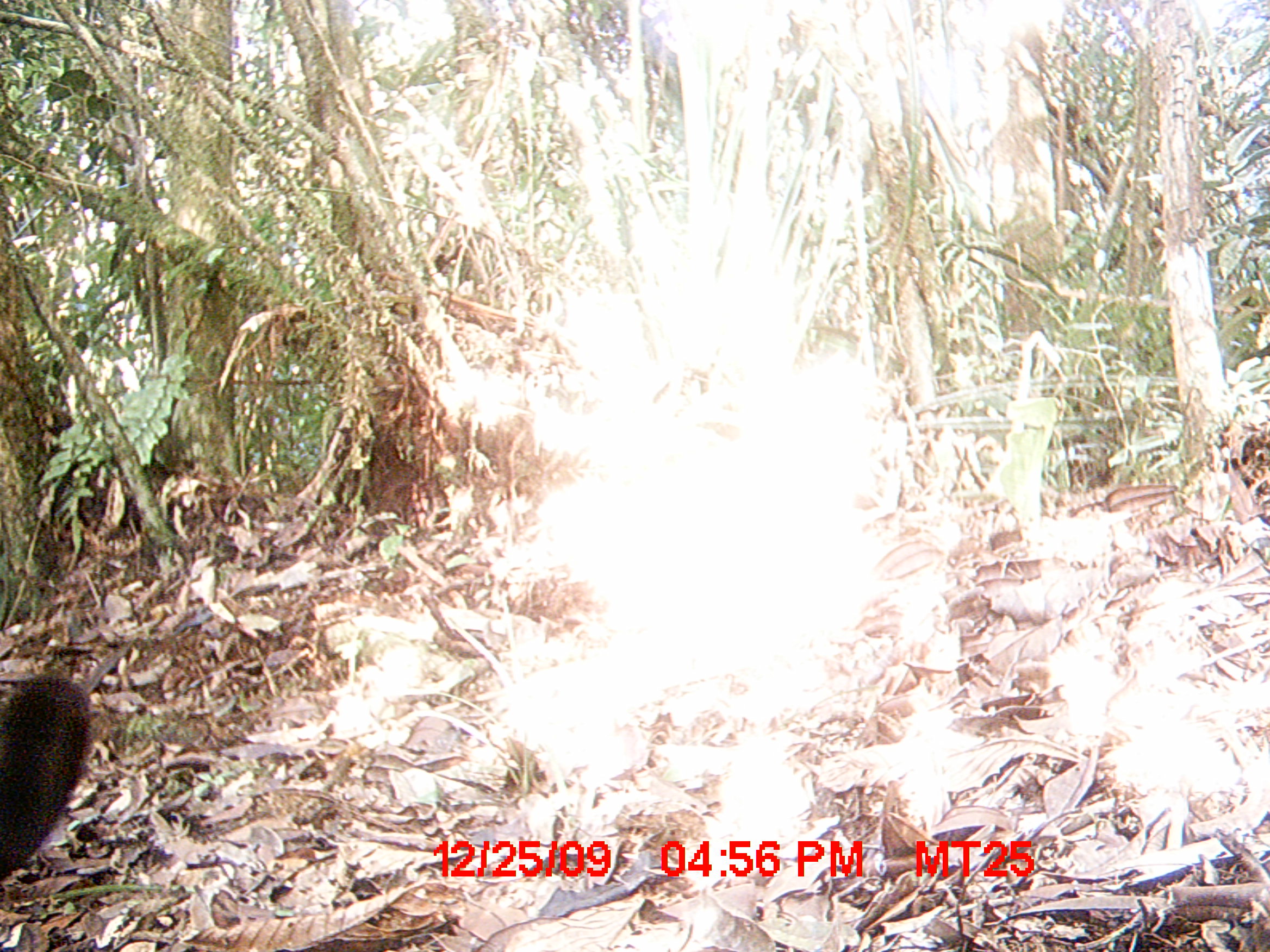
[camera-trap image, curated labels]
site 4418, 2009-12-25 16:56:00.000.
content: unidentified animal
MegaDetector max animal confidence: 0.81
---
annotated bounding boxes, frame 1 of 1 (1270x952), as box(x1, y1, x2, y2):
unknown: box(0, 669, 109, 877)